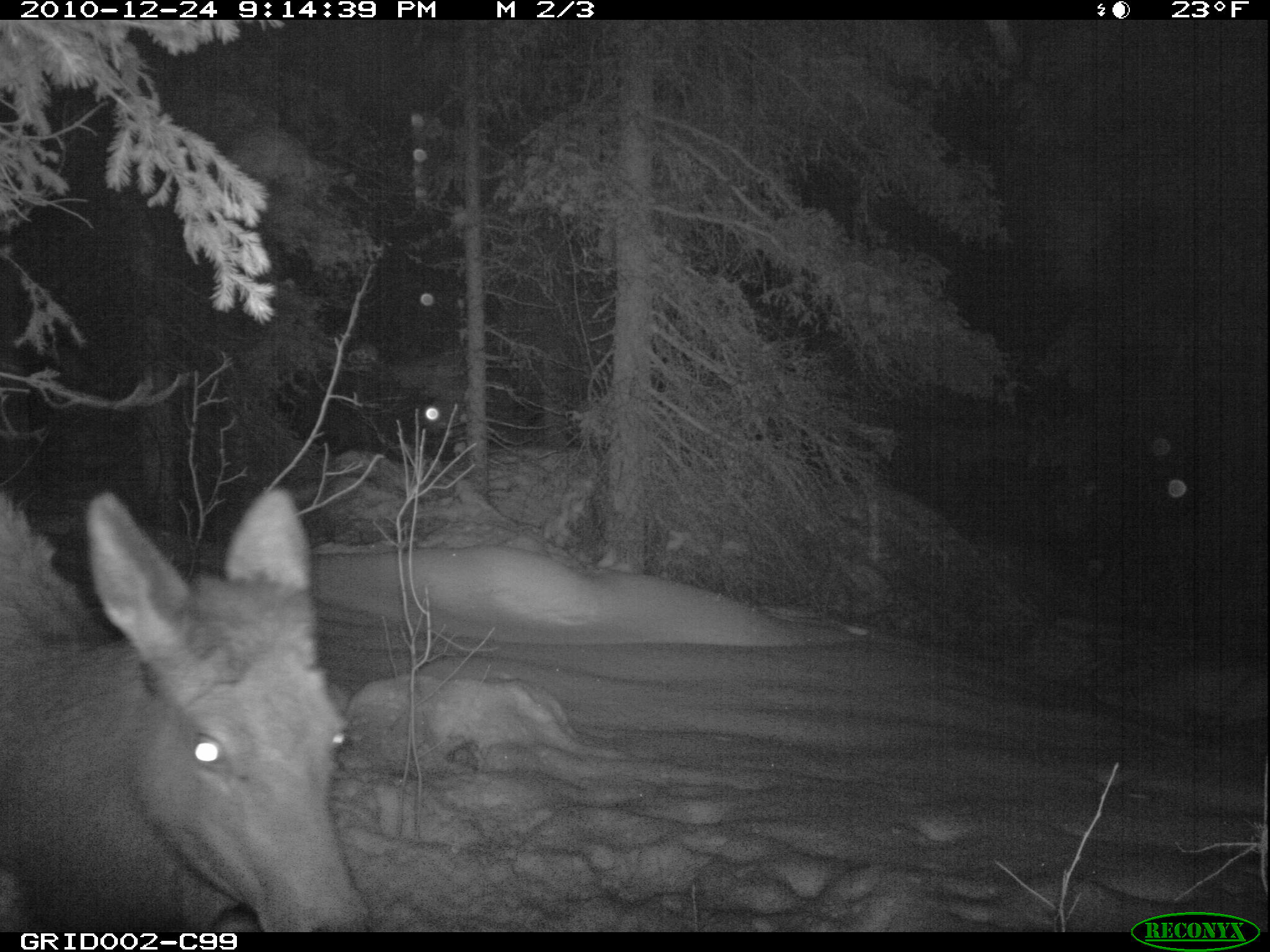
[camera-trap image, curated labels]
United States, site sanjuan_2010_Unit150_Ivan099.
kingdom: Animalia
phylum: Chordata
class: Mammalia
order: Artiodactyla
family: Cervidae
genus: Cervus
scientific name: Cervus elaphus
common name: red deer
Cervus elaphus (red deer).